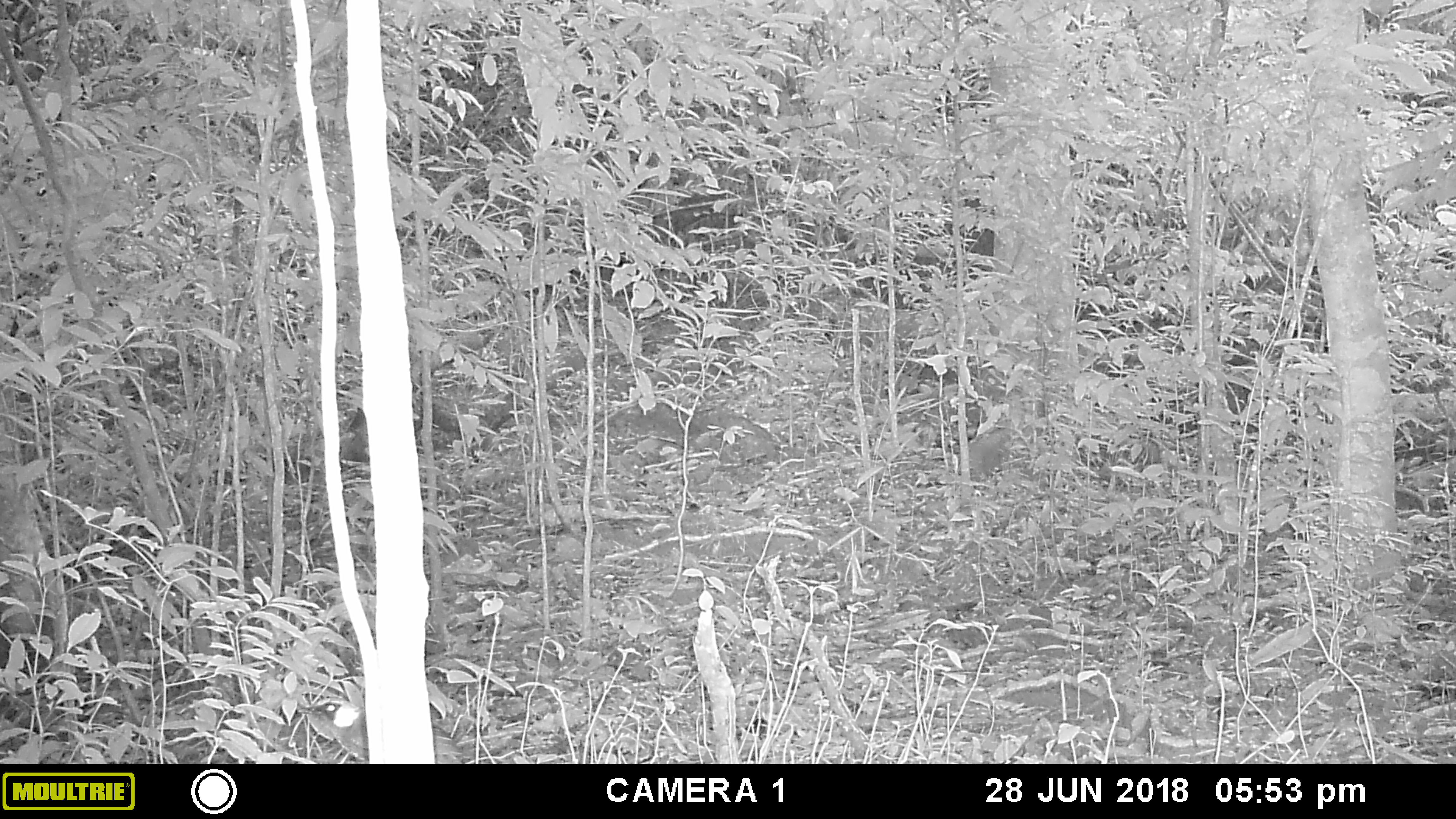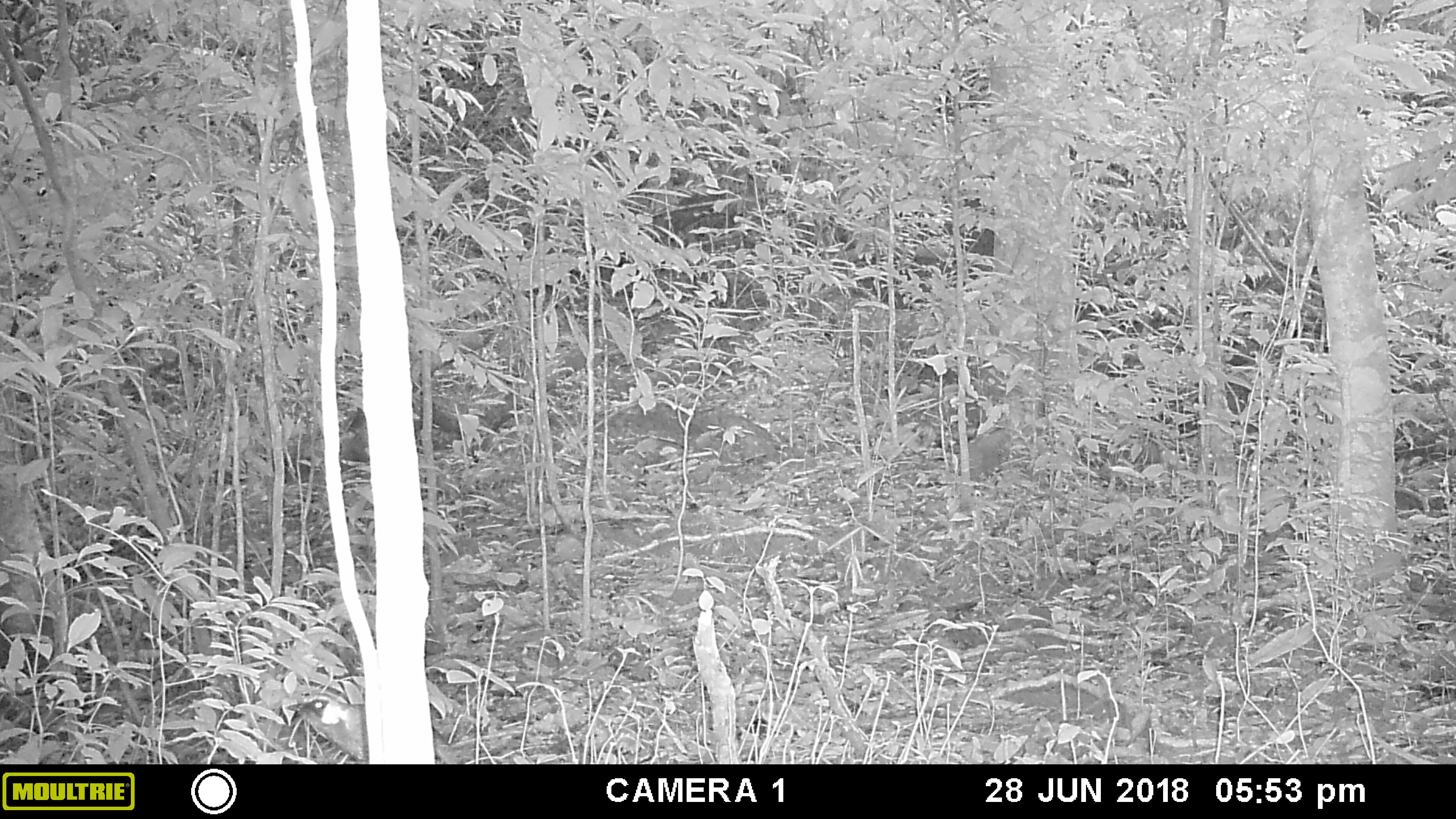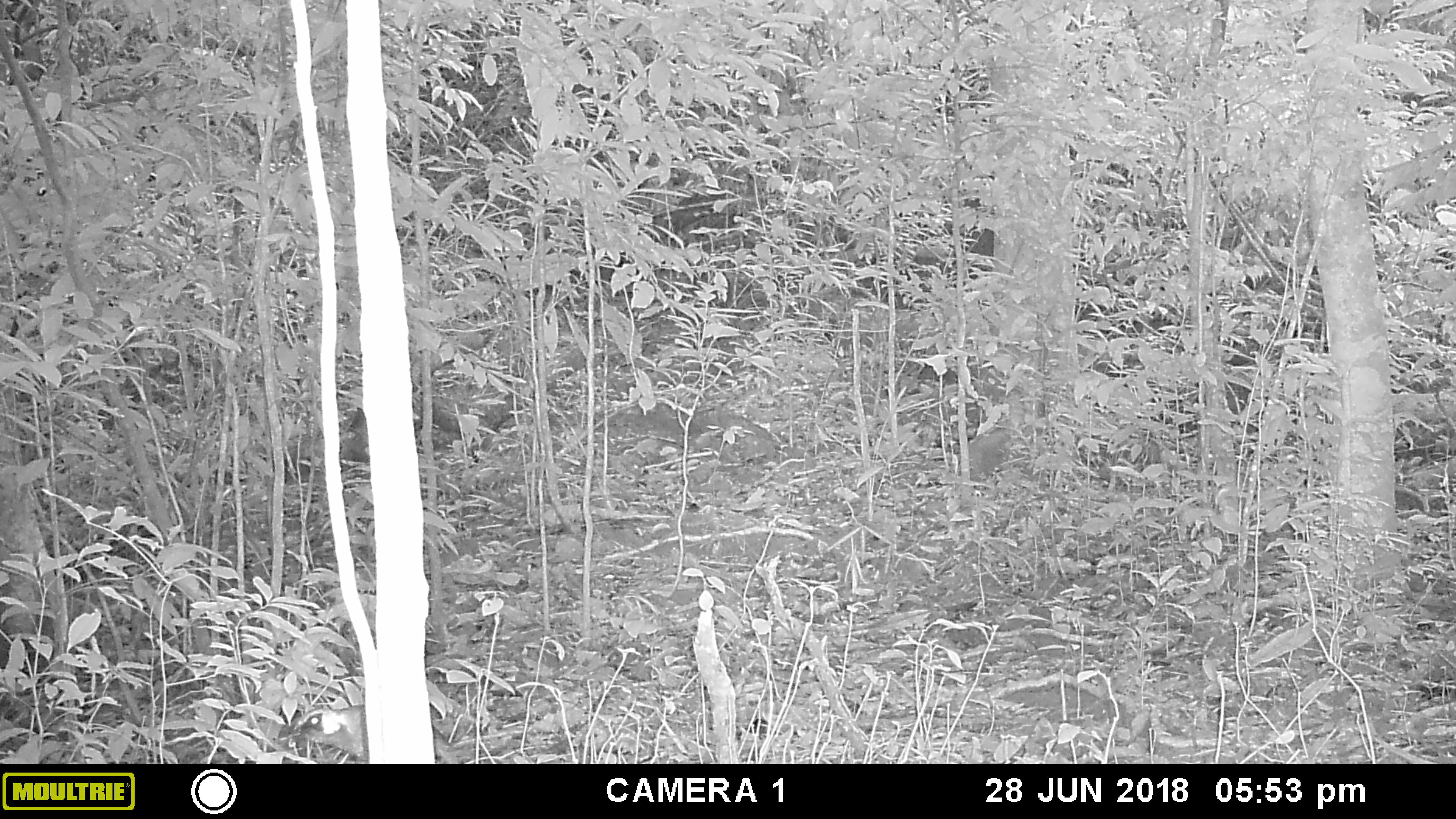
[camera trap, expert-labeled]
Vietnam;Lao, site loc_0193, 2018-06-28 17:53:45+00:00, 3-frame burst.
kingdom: Animalia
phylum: Chordata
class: Aves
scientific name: Aves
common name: bird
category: unidentified bird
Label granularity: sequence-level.